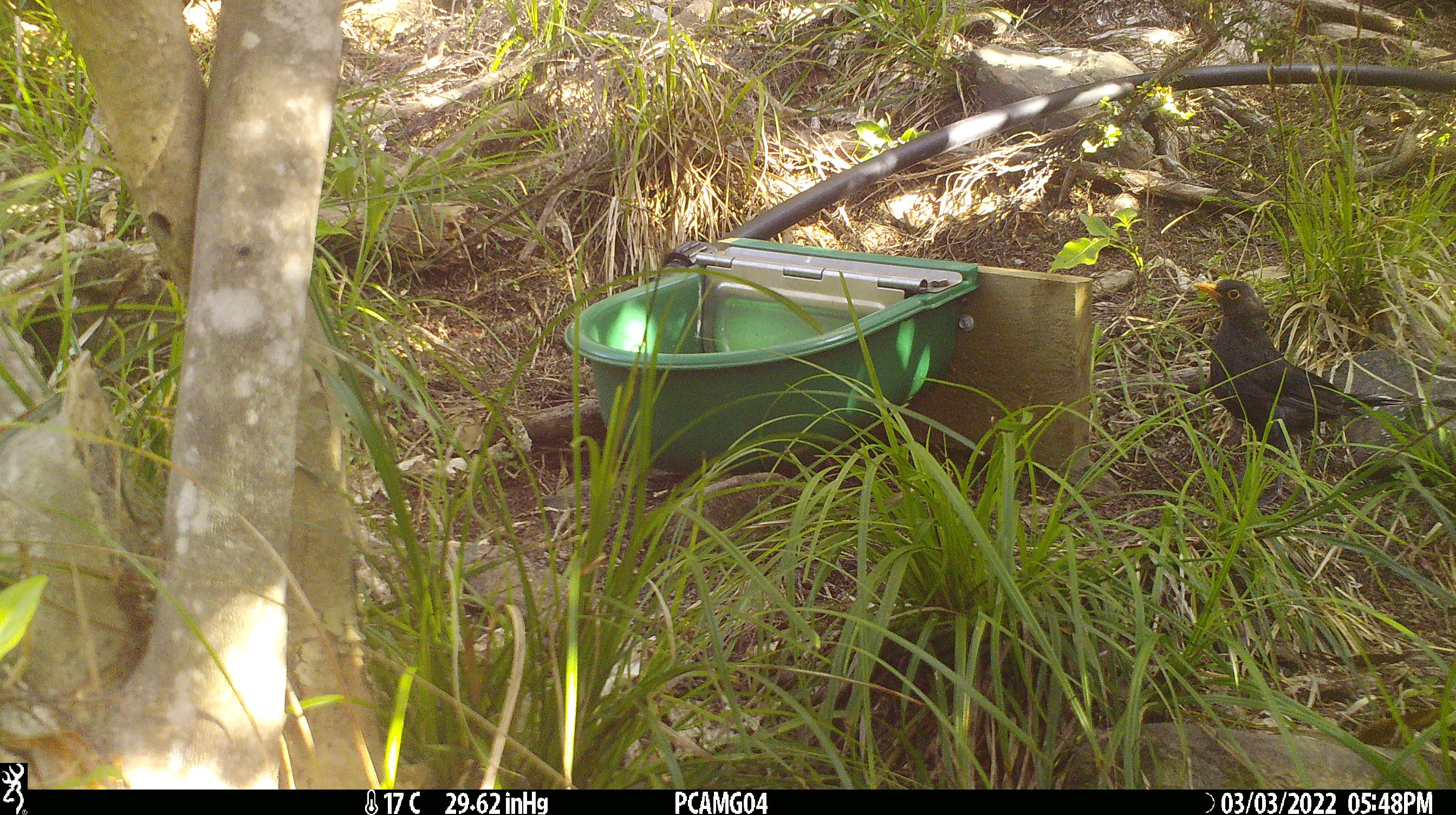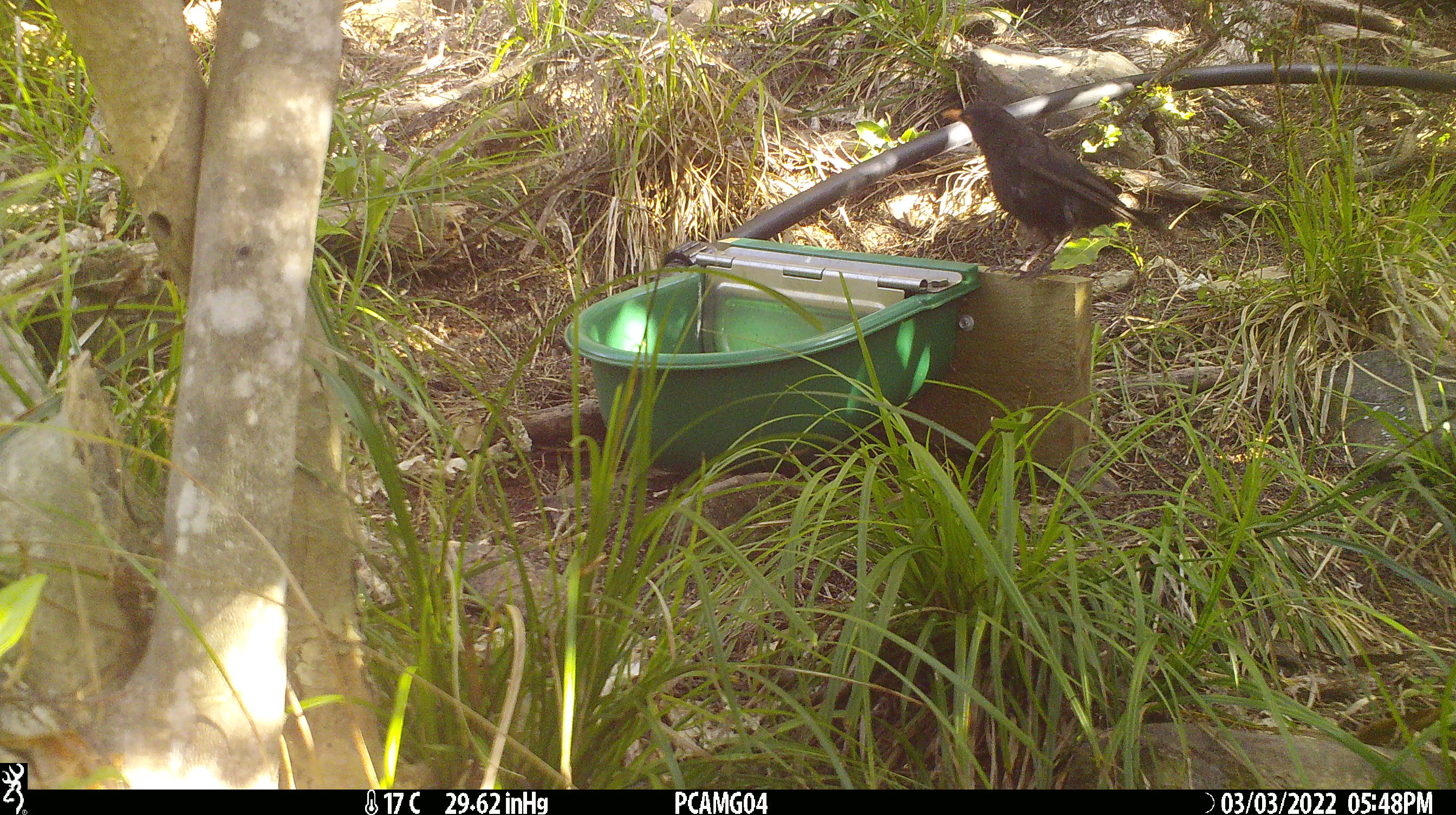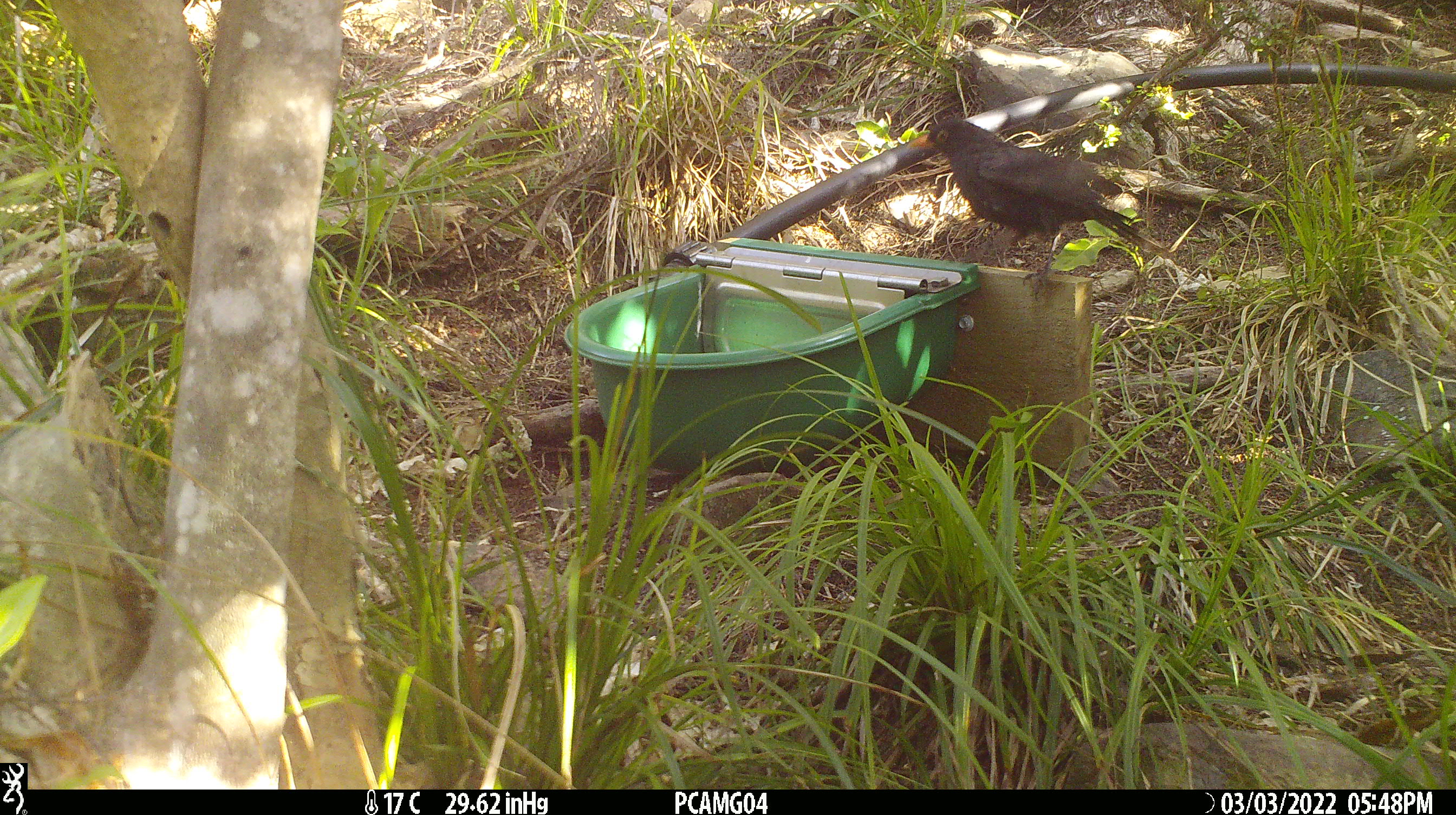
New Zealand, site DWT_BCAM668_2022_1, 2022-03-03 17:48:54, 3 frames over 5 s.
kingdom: Animalia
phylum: Chordata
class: Aves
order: Passeriformes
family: Turdidae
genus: Turdus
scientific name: Turdus merula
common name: eurasian blackbird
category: blackbird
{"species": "blackbird (eurasian blackbird) (Turdus merula)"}